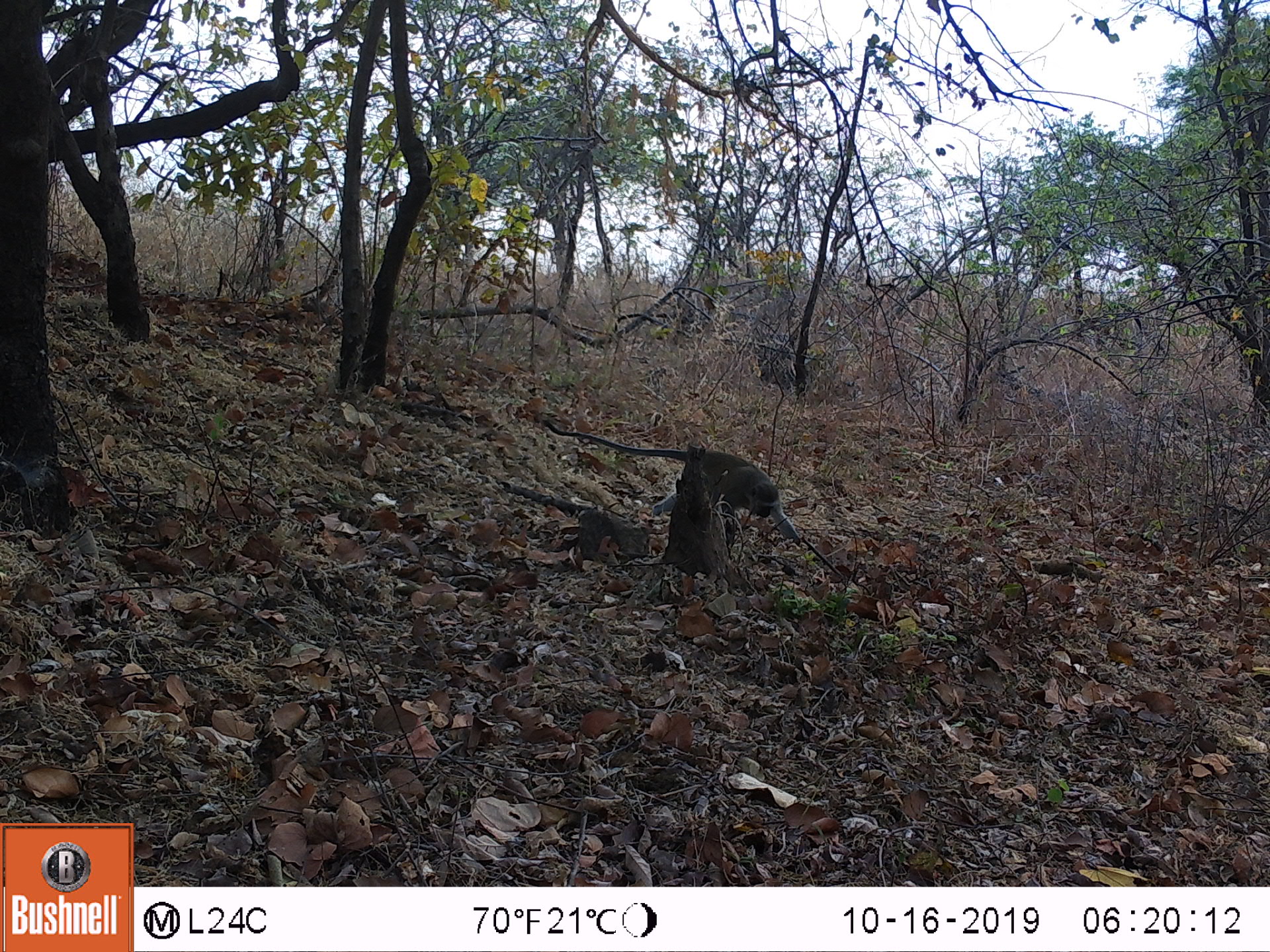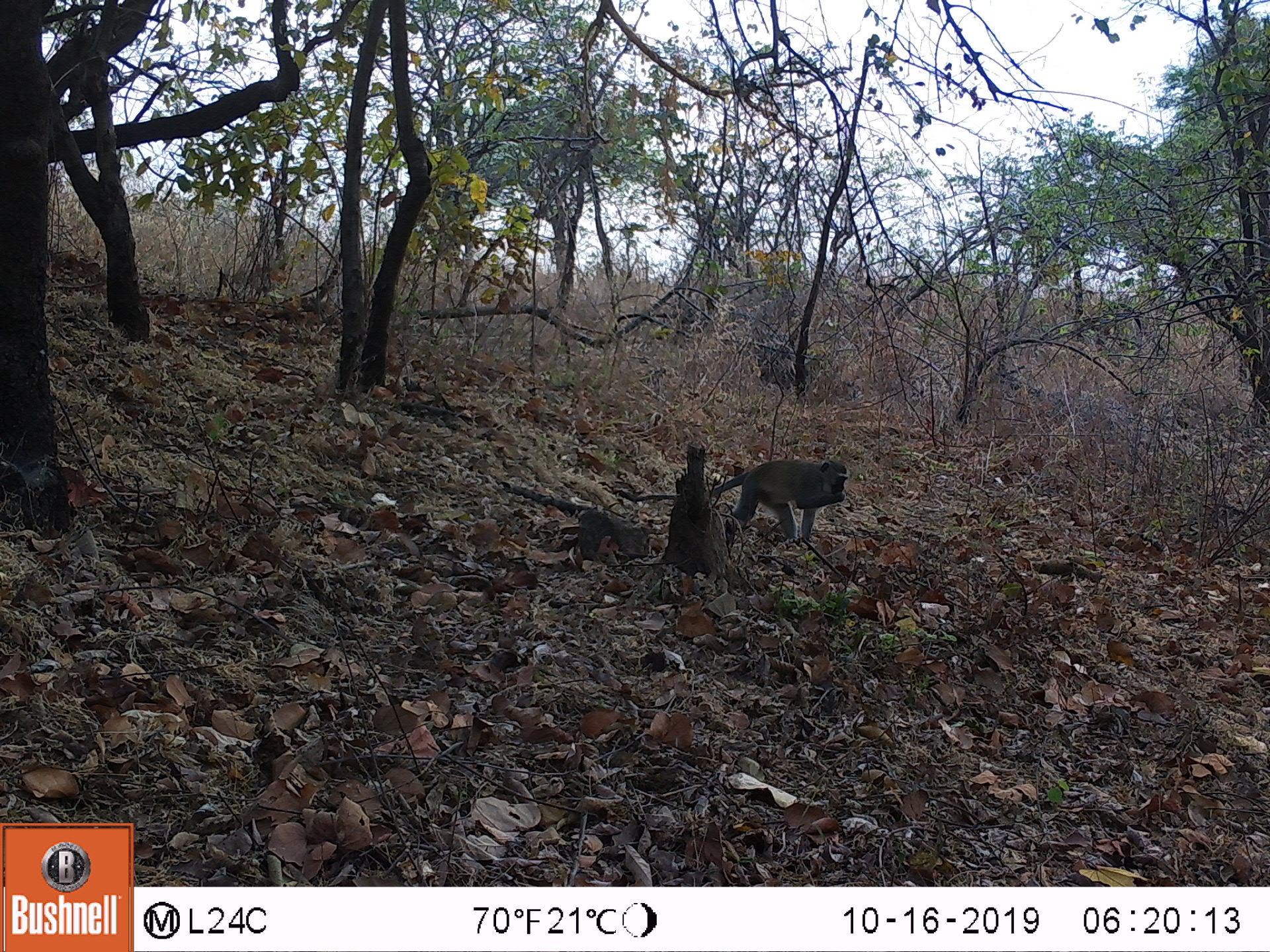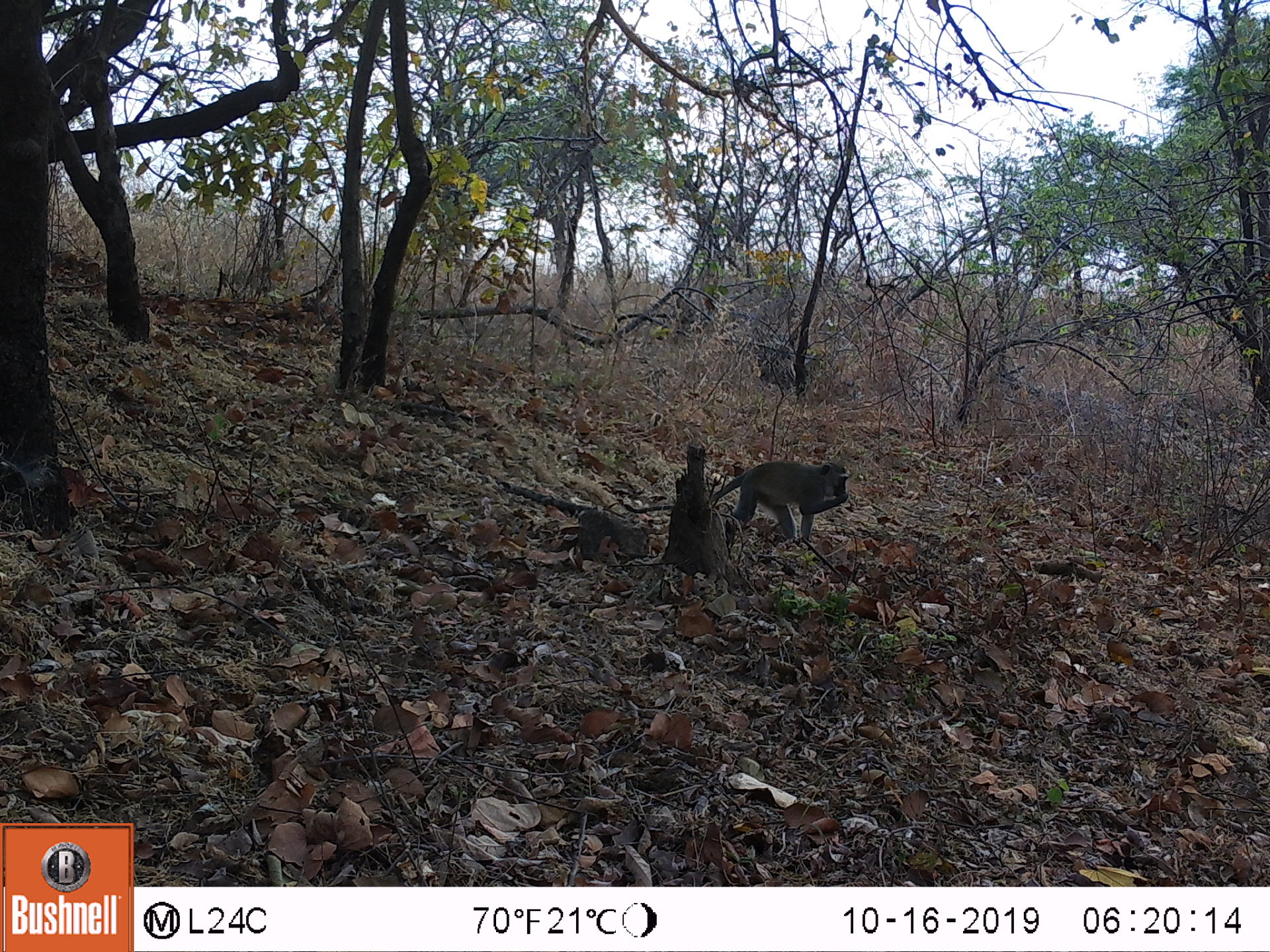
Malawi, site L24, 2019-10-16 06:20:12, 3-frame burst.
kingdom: Animalia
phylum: Chordata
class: Mammalia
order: Primates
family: Cercopithecidae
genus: Chlorocebus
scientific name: Chlorocebus pygerythrus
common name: vervet monkey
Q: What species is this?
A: Vervet monkey (Chlorocebus pygerythrus).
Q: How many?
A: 1.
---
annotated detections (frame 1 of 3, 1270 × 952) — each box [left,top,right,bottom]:
vervet monkey: [538,407,806,555]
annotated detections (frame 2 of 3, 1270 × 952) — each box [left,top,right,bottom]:
vervet monkey: [624,461,858,534]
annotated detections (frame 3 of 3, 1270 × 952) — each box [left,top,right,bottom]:
vervet monkey: [642,458,858,539]